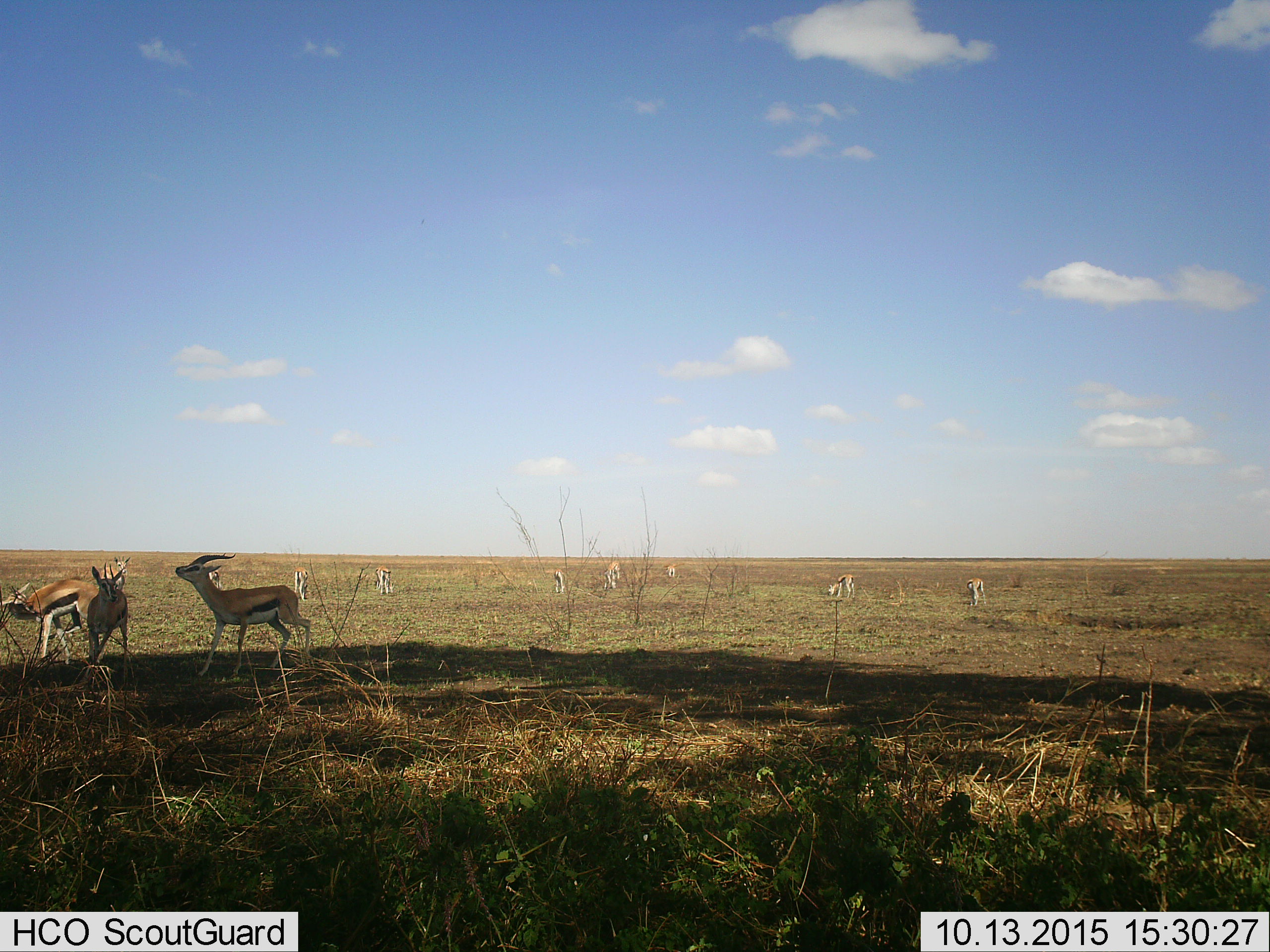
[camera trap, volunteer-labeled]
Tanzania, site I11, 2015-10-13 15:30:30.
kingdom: Animalia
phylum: Chordata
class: Mammalia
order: Artiodactyla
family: Bovidae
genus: Eudorcas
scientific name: Eudorcas thomsonii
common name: thomson's gazelle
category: gazellethomsons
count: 11-50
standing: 90%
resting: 0%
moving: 30%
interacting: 0%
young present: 0%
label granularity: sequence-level